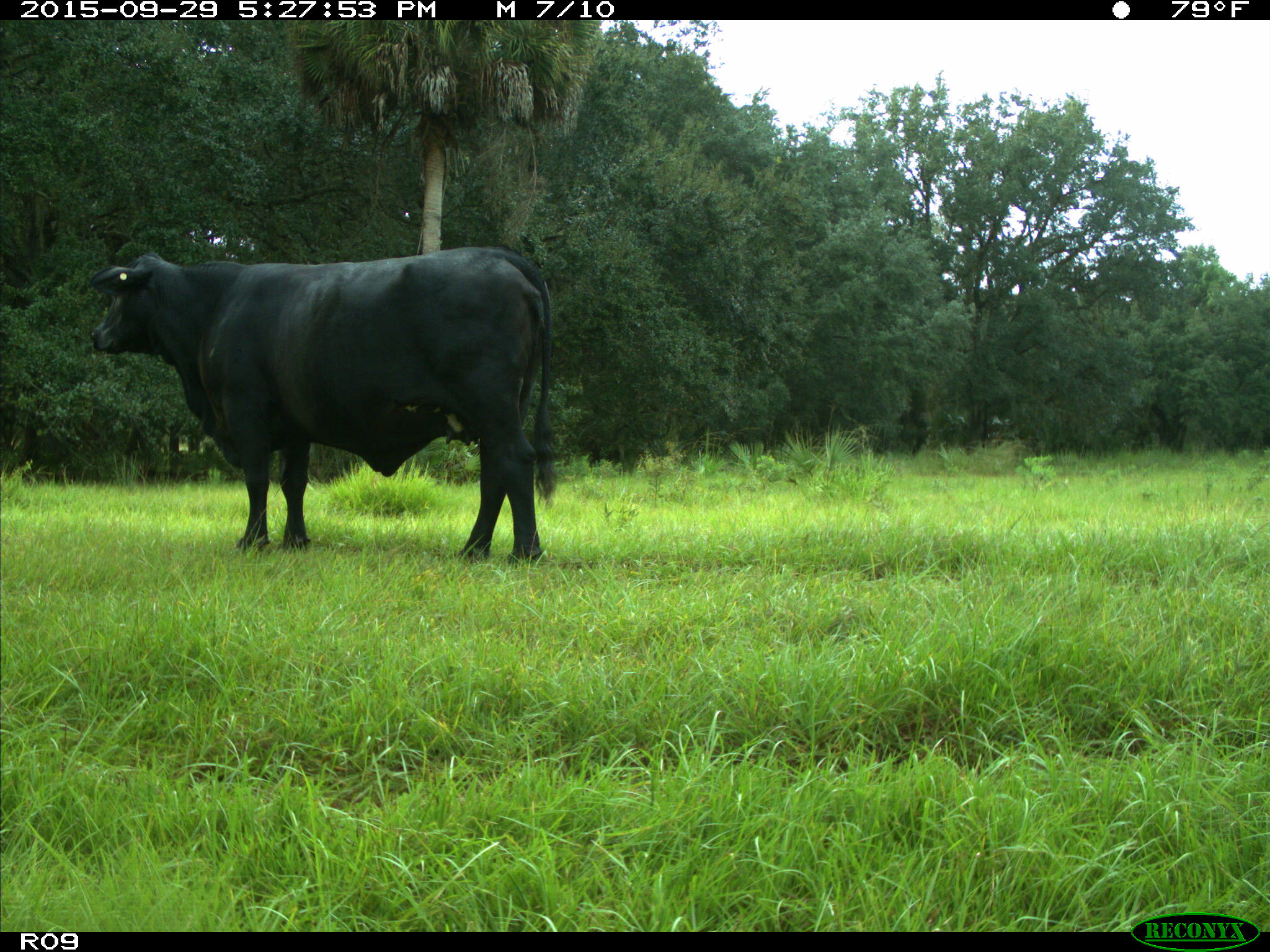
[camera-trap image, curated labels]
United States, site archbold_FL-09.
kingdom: Animalia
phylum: Chordata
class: Mammalia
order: Artiodactyla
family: Bovidae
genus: Bos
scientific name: Bos taurus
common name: domestic cow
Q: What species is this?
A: Bos taurus (domestic cow).